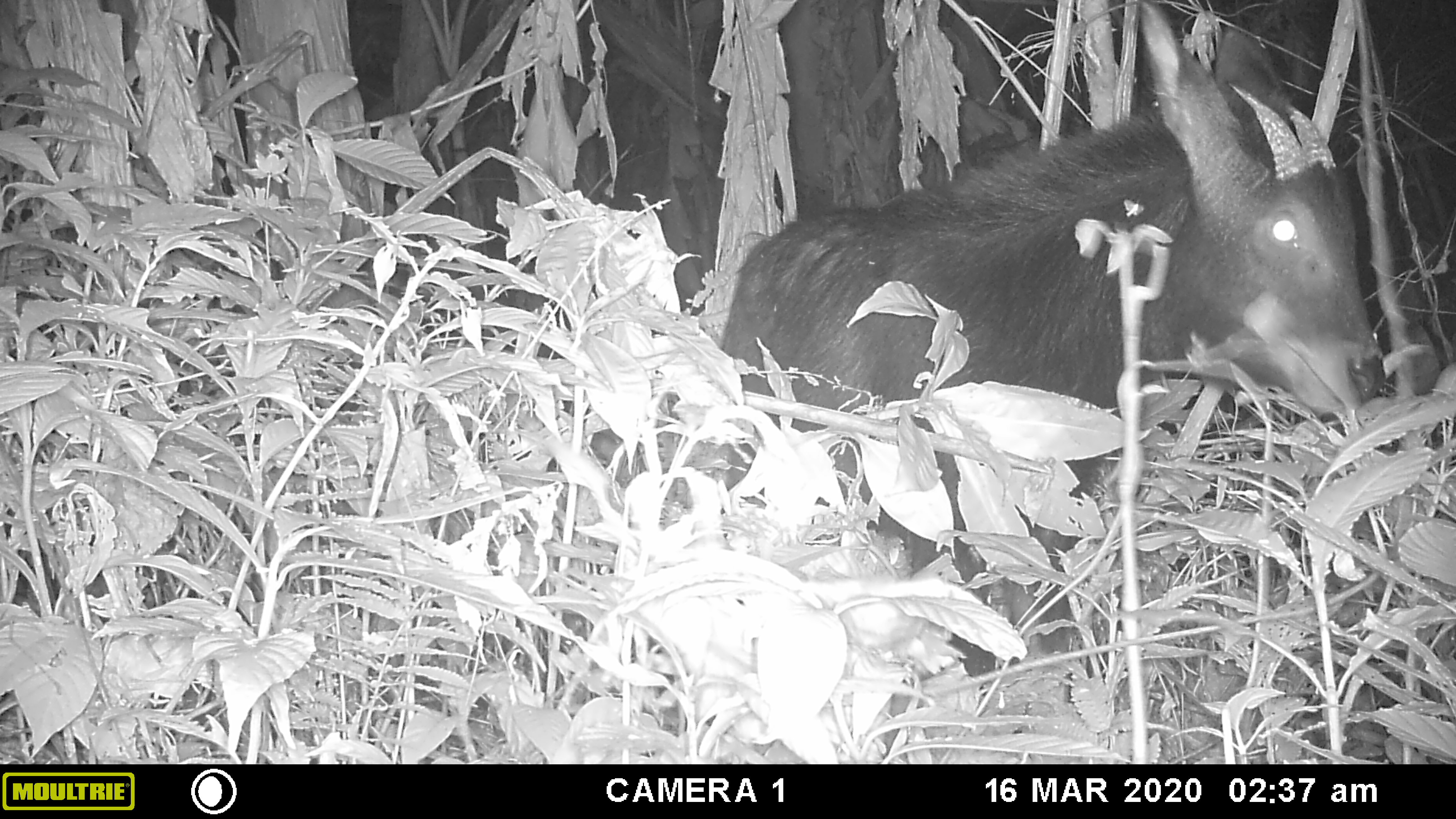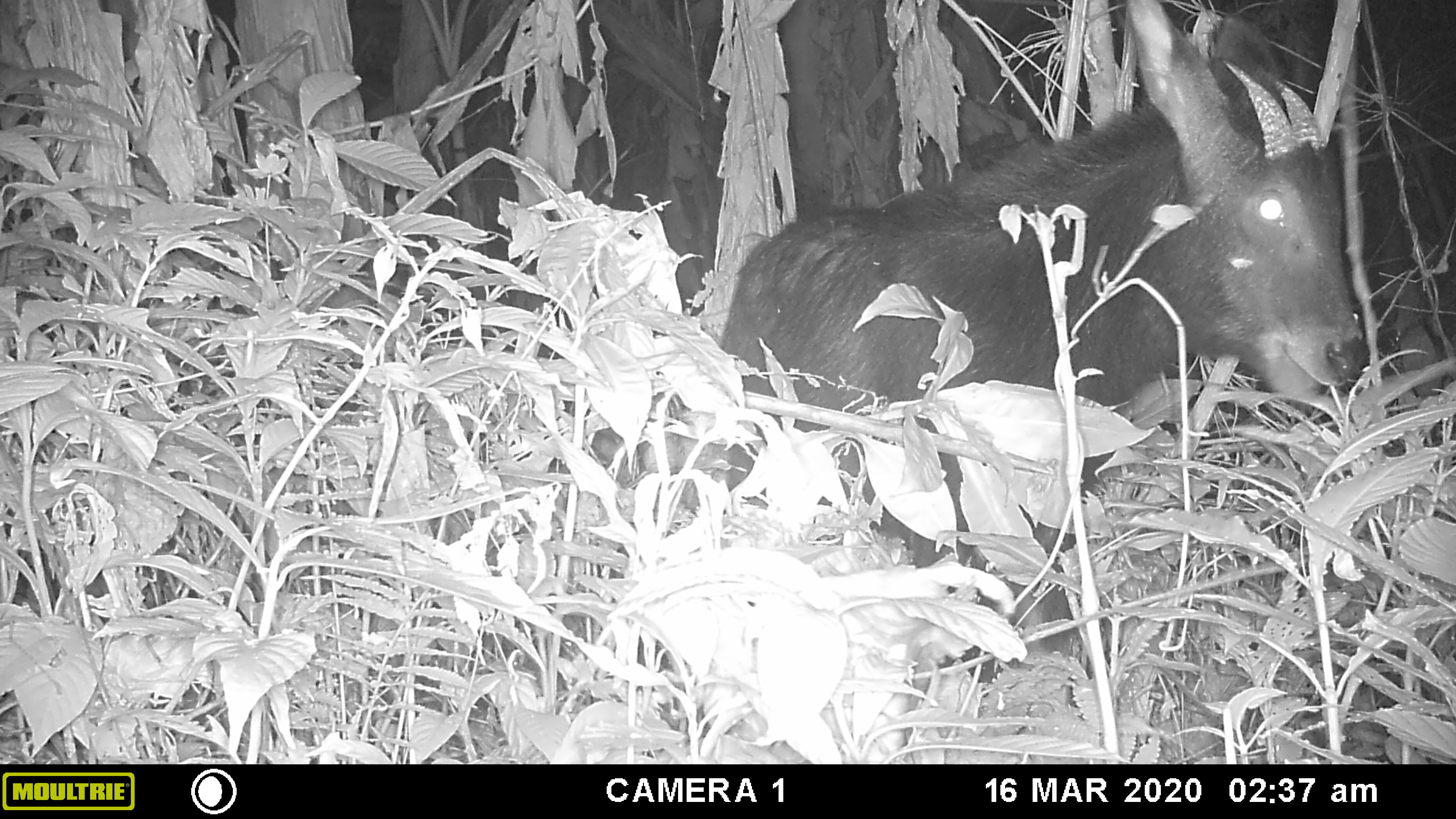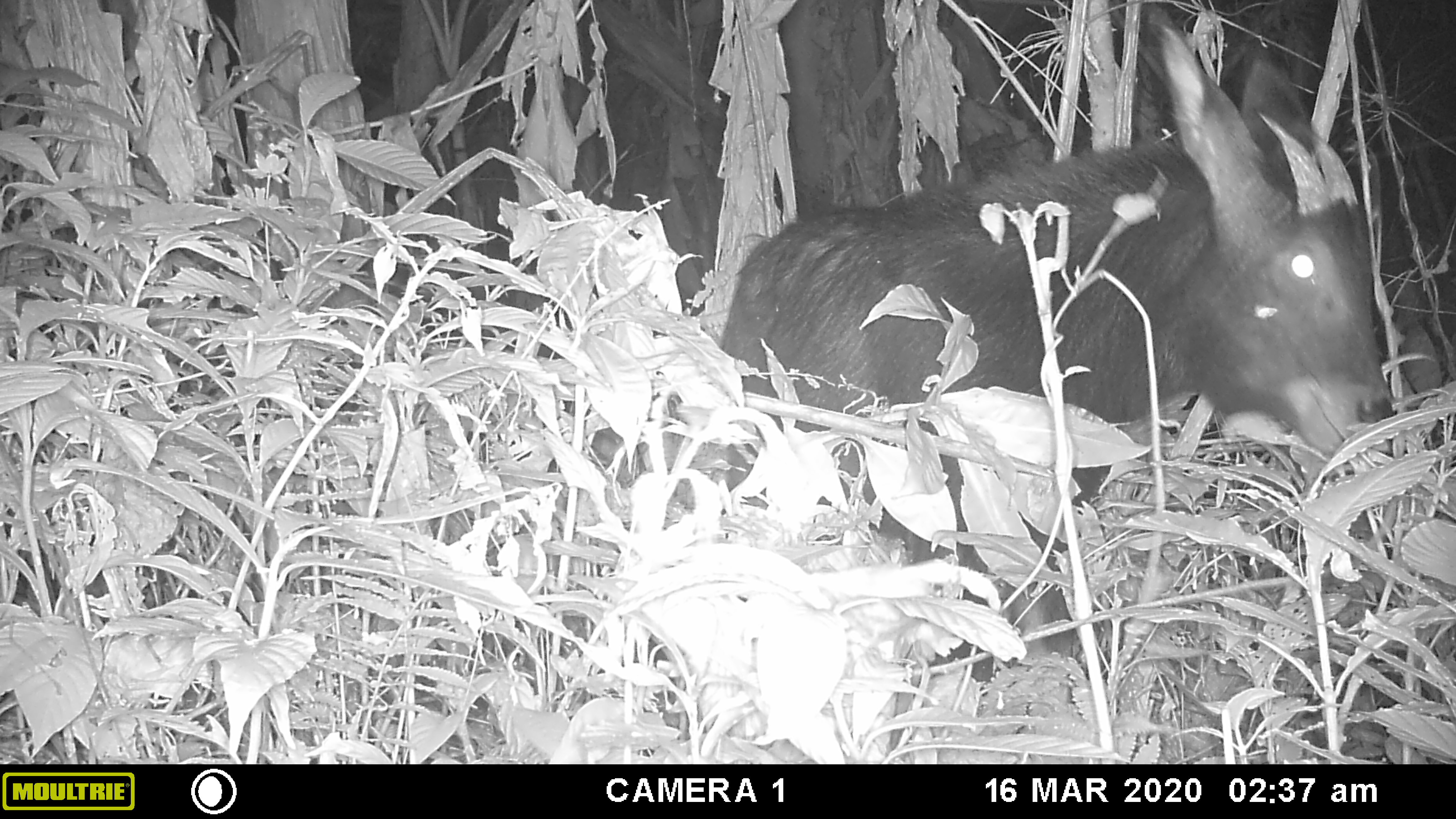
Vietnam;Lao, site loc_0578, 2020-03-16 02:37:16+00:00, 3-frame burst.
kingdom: Animalia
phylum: Chordata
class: Mammalia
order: Artiodactyla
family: Bovidae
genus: Capricornis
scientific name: Capricornis sumatraensis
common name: chinese serow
Chinese serow (Capricornis sumatraensis). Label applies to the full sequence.